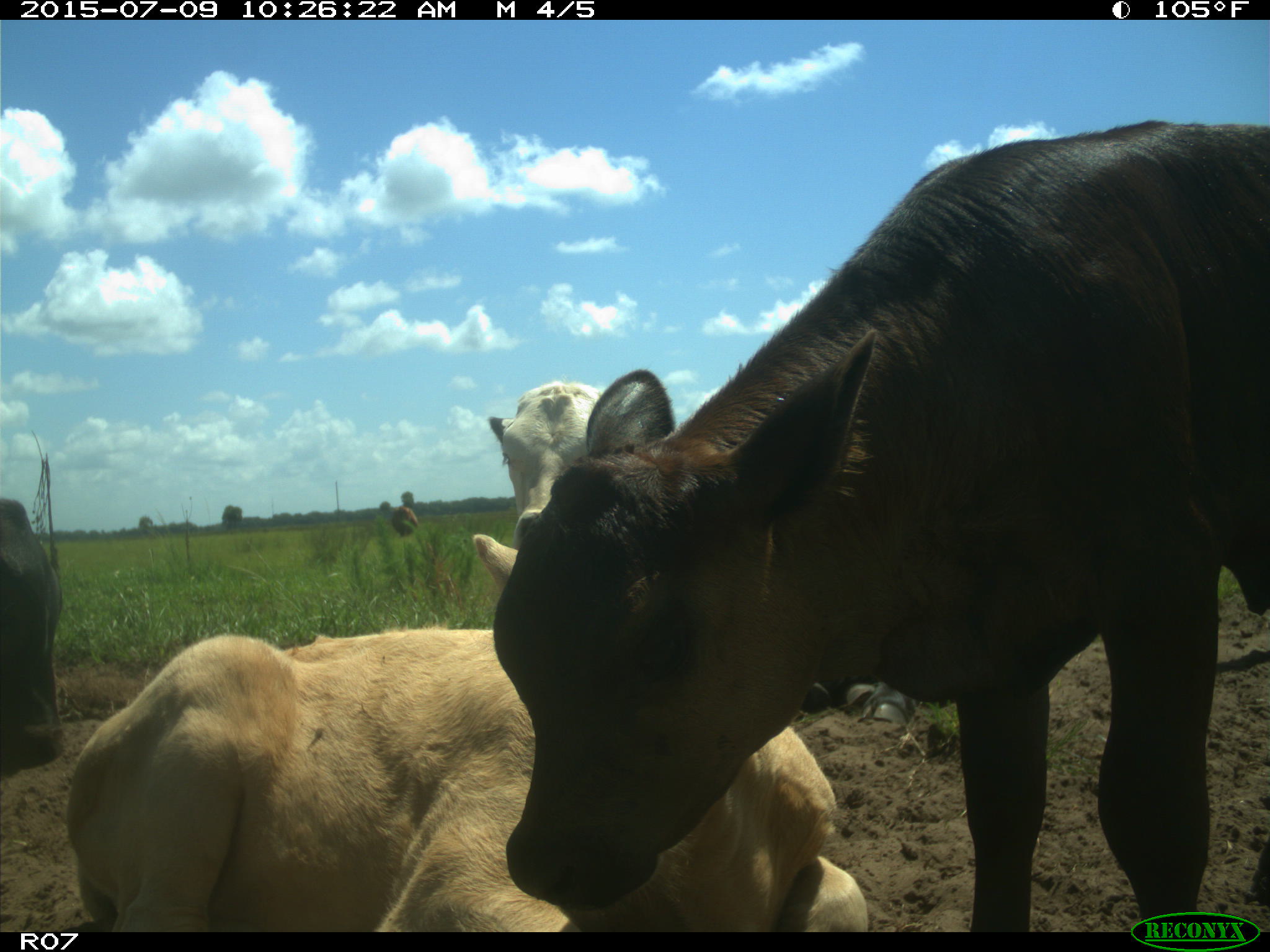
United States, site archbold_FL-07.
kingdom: Animalia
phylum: Chordata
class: Mammalia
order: Artiodactyla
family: Bovidae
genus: Bos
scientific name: Bos taurus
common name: domestic cow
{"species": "Bos taurus (domestic cow)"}